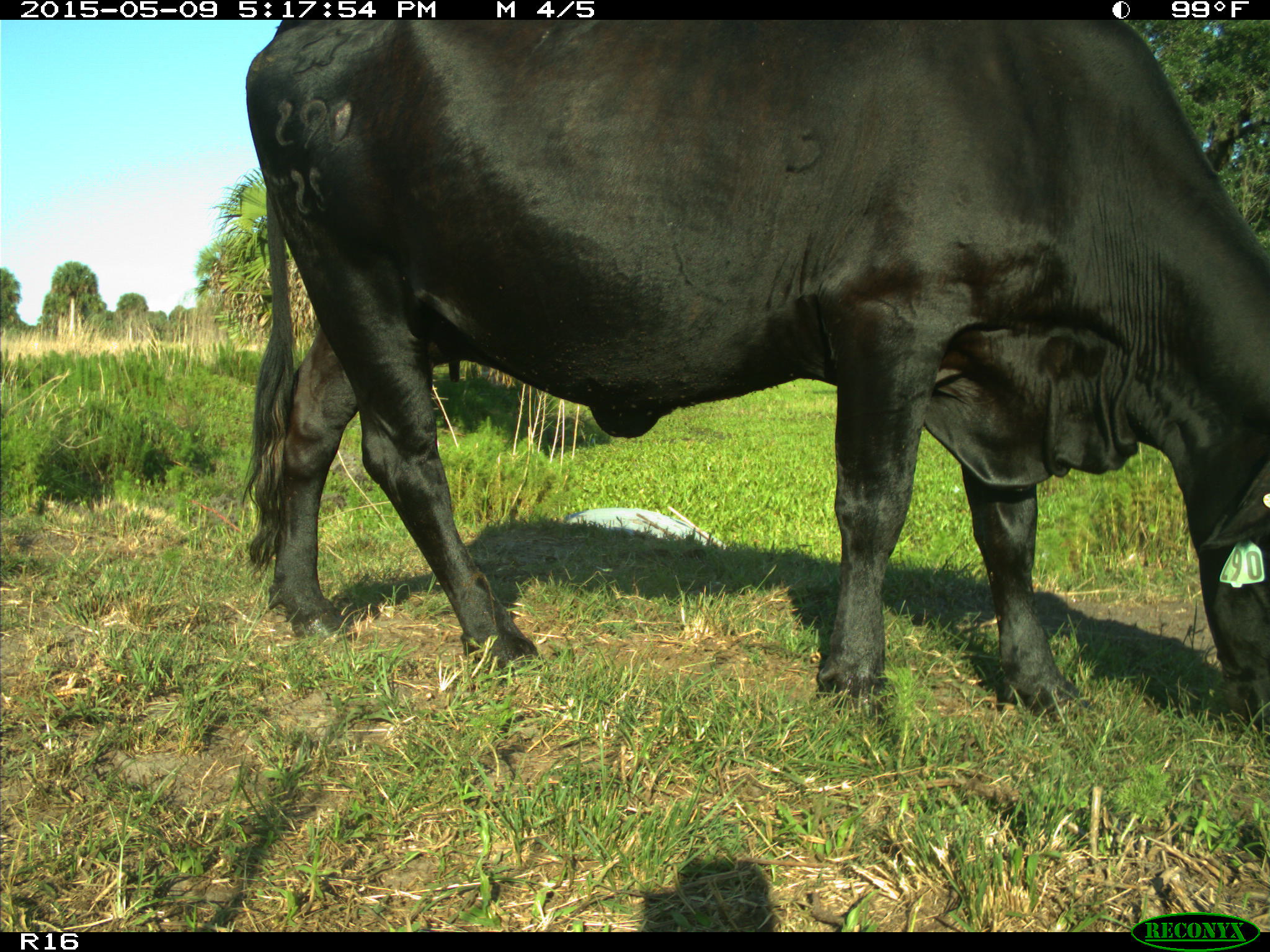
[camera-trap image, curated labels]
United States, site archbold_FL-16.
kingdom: Animalia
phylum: Chordata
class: Mammalia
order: Artiodactyla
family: Bovidae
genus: Bos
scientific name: Bos taurus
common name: domestic cow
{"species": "Bos taurus (domestic cow)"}